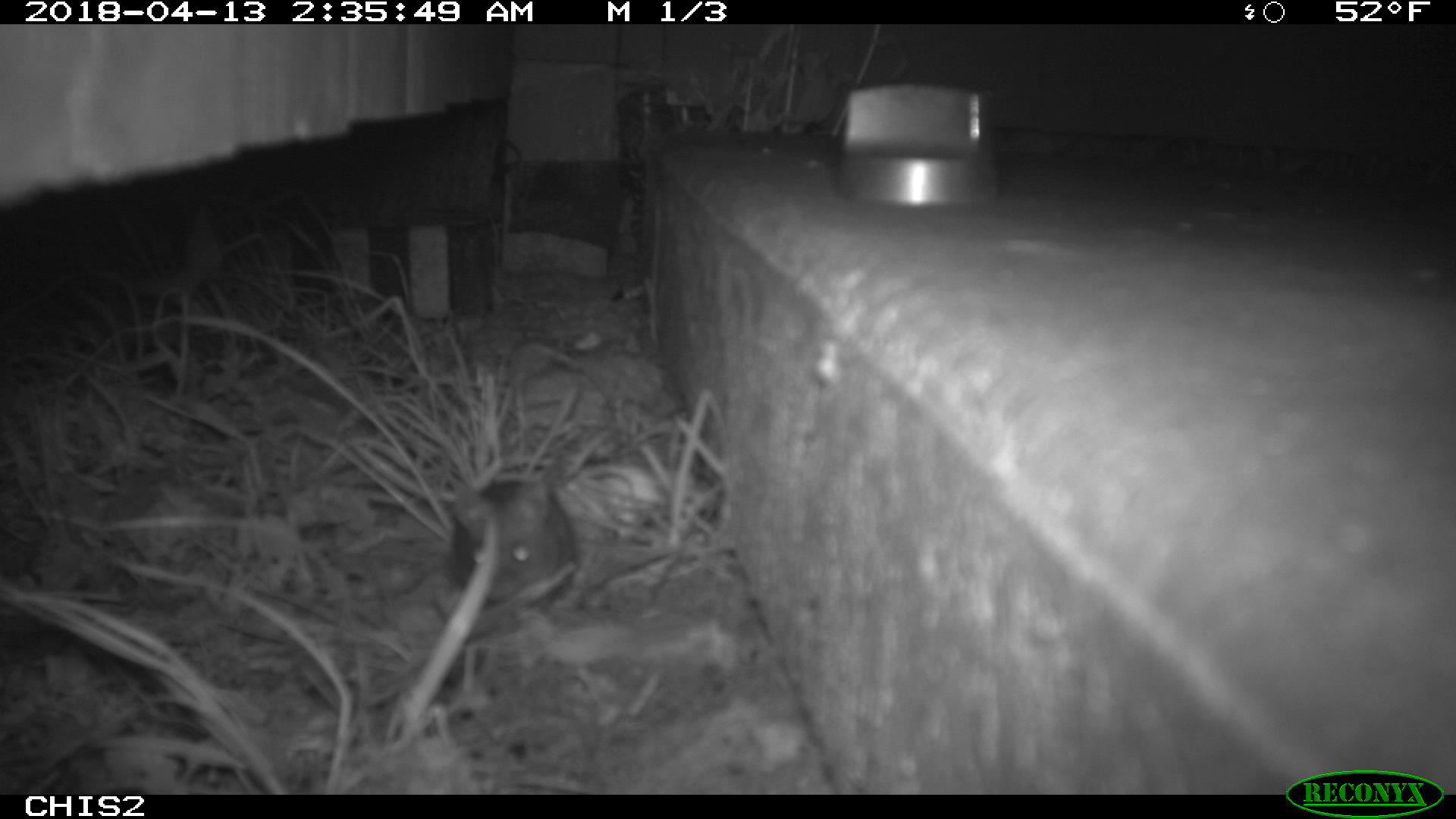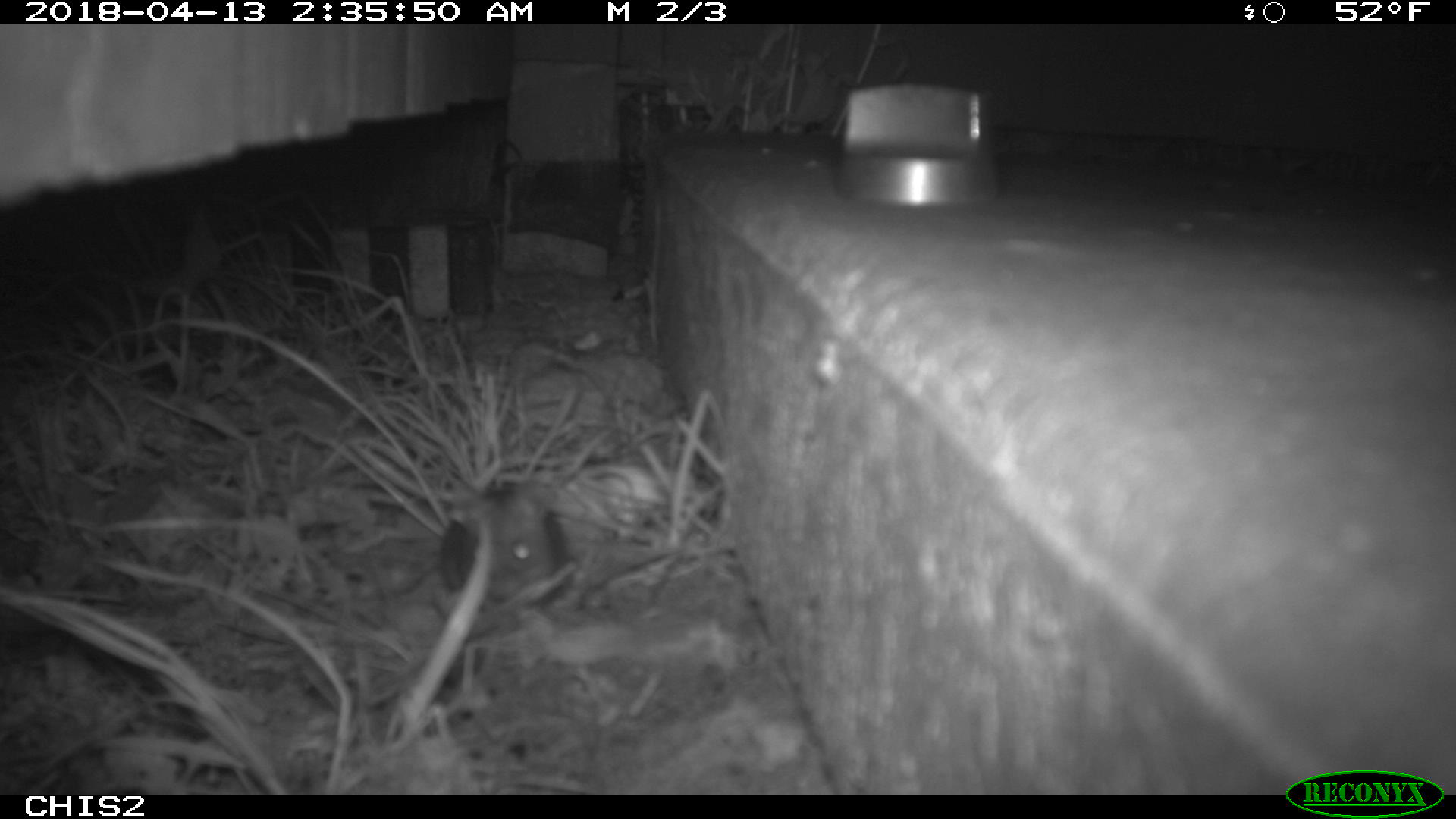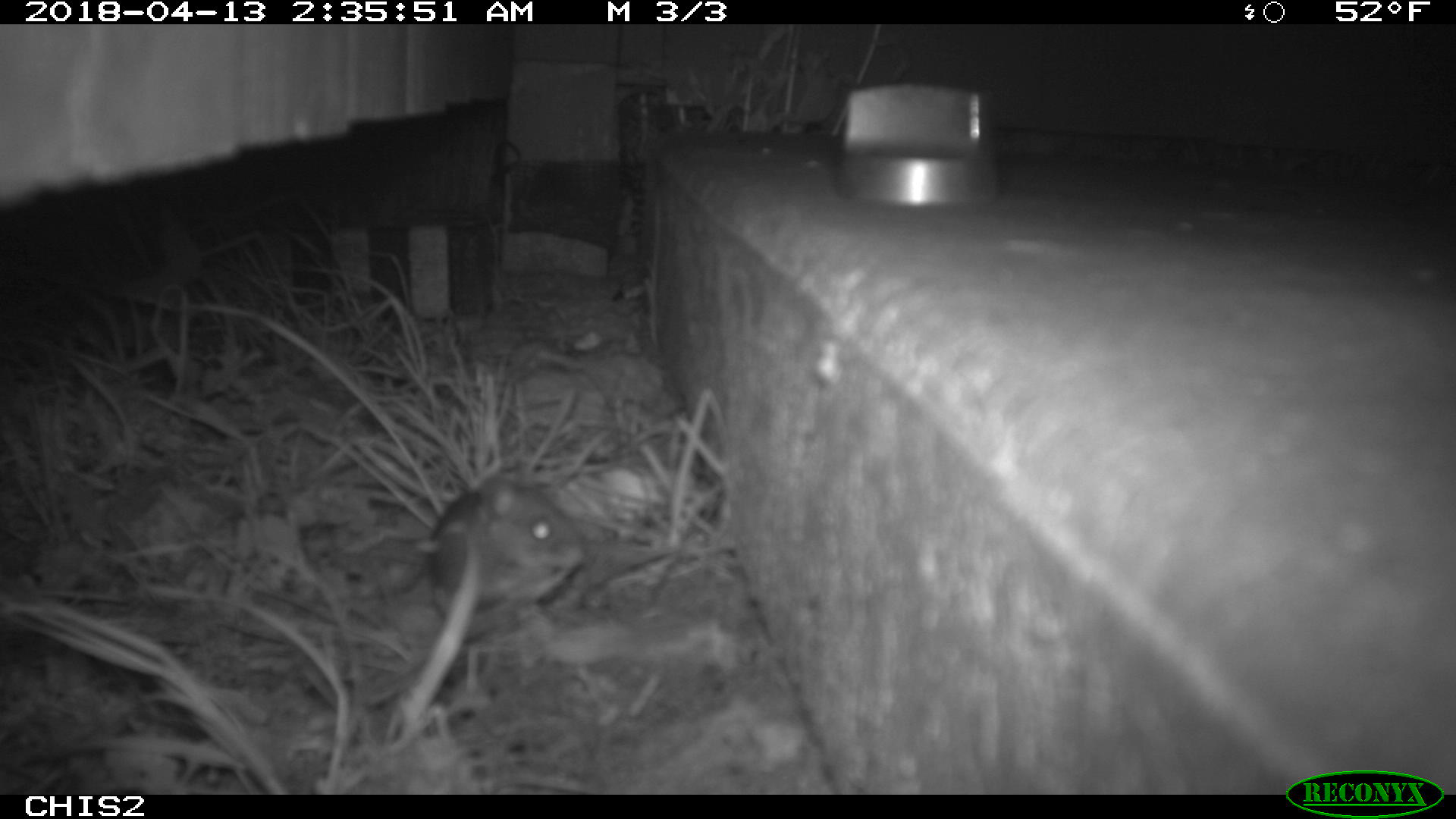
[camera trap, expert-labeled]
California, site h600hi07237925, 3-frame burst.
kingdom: Animalia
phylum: Chordata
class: Mammalia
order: Rodentia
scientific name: Rodentia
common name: rodent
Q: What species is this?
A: Rodent (Rodentia).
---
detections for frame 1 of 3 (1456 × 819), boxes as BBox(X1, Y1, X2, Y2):
rodent: BBox(450, 470, 576, 602)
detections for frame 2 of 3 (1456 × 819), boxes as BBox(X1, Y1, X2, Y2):
rodent: BBox(440, 488, 570, 608)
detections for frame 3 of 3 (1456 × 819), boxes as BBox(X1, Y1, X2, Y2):
rodent: BBox(426, 473, 583, 616)